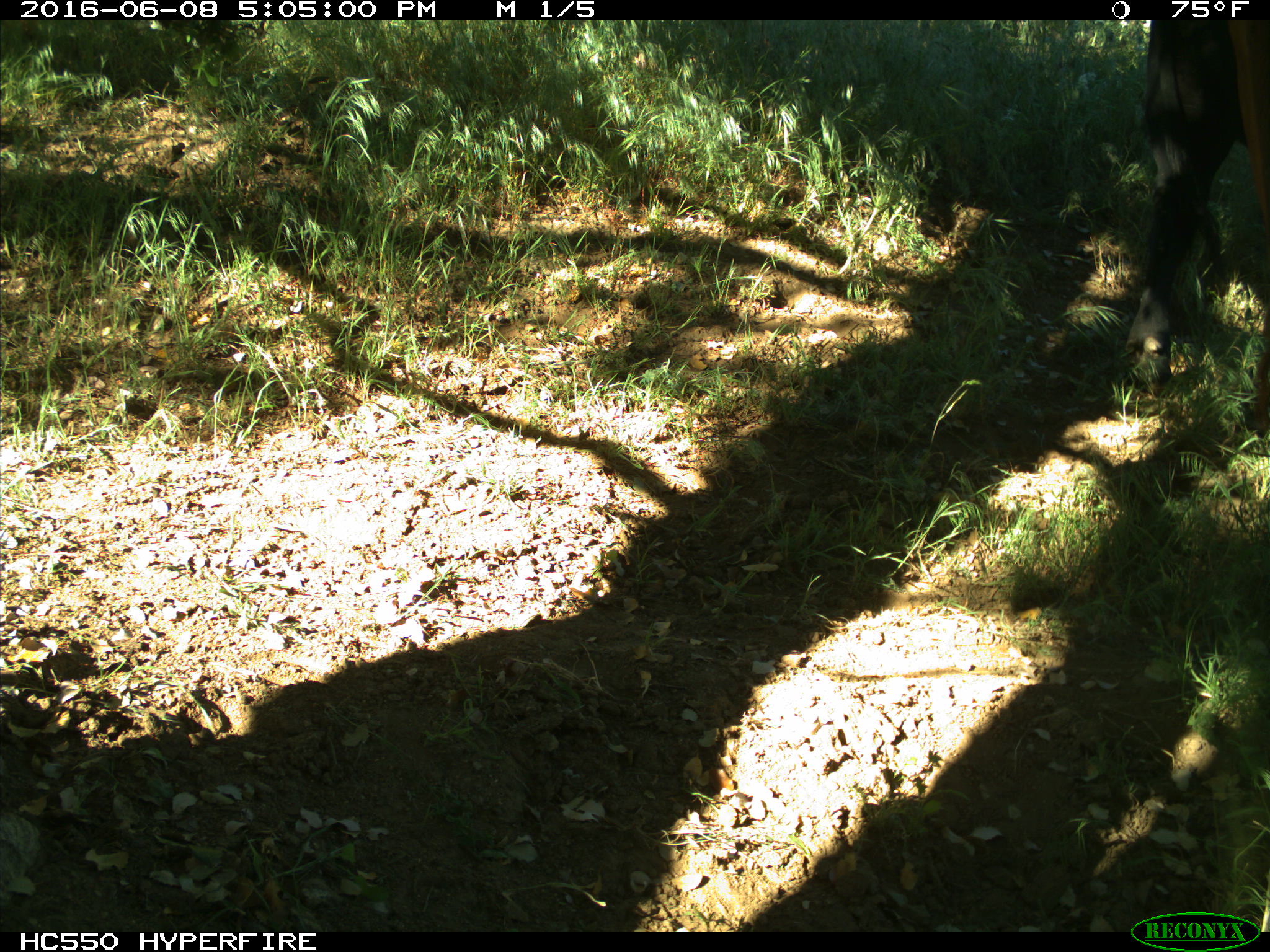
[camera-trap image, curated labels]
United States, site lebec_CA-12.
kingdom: Animalia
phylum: Chordata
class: Mammalia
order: Artiodactyla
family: Bovidae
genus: Bos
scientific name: Bos taurus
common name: domestic cow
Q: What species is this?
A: Bos taurus (domestic cow).